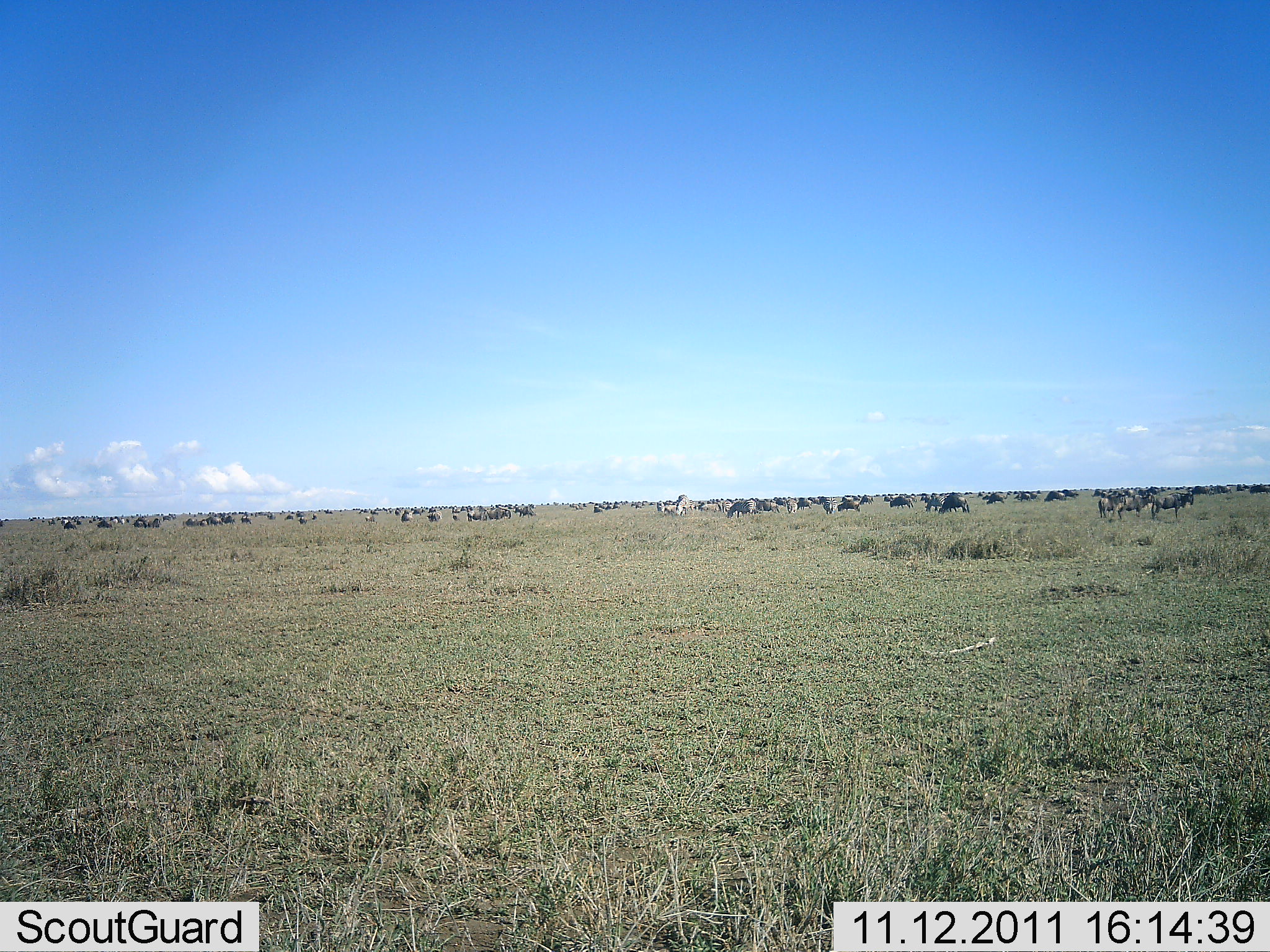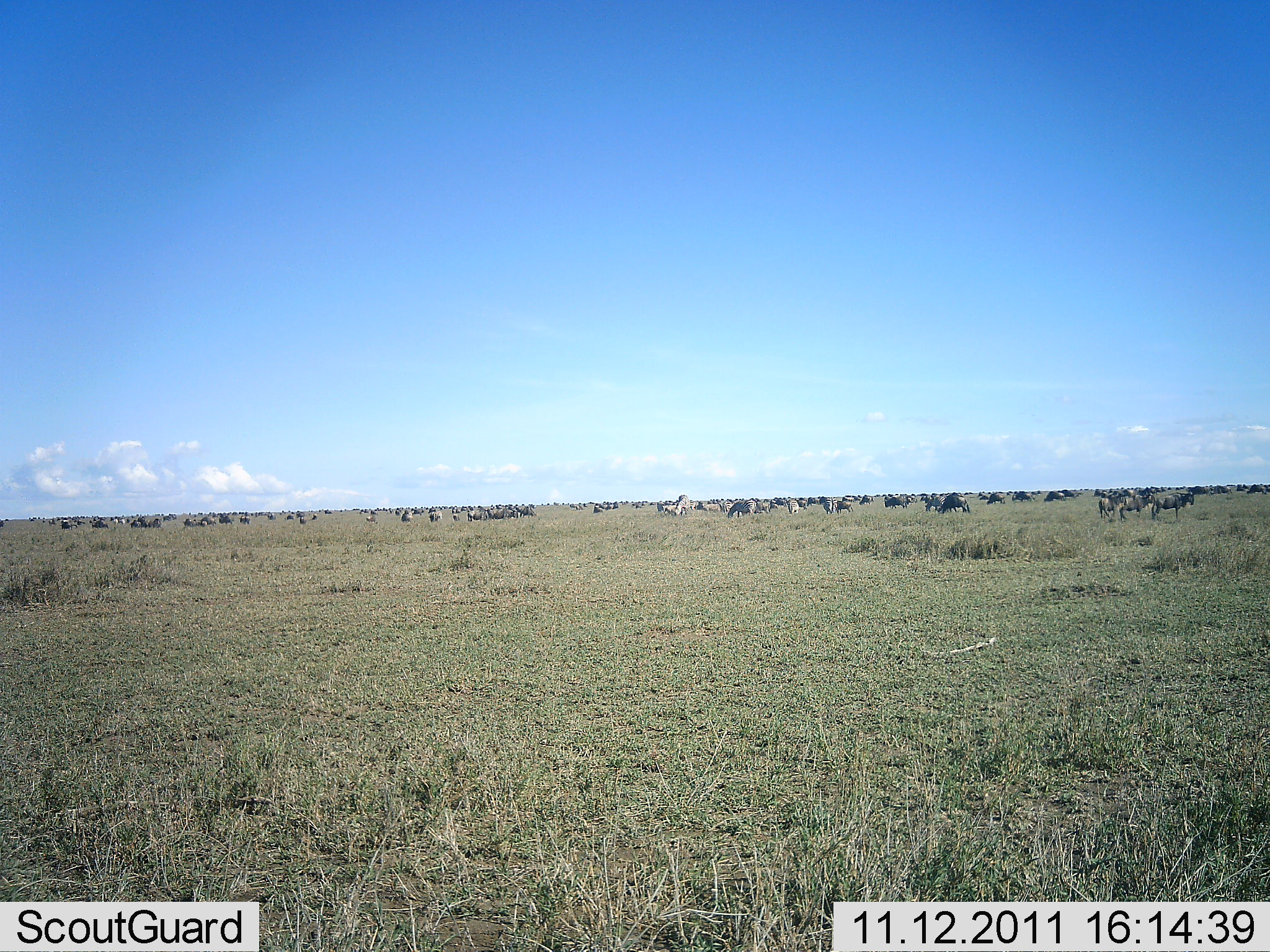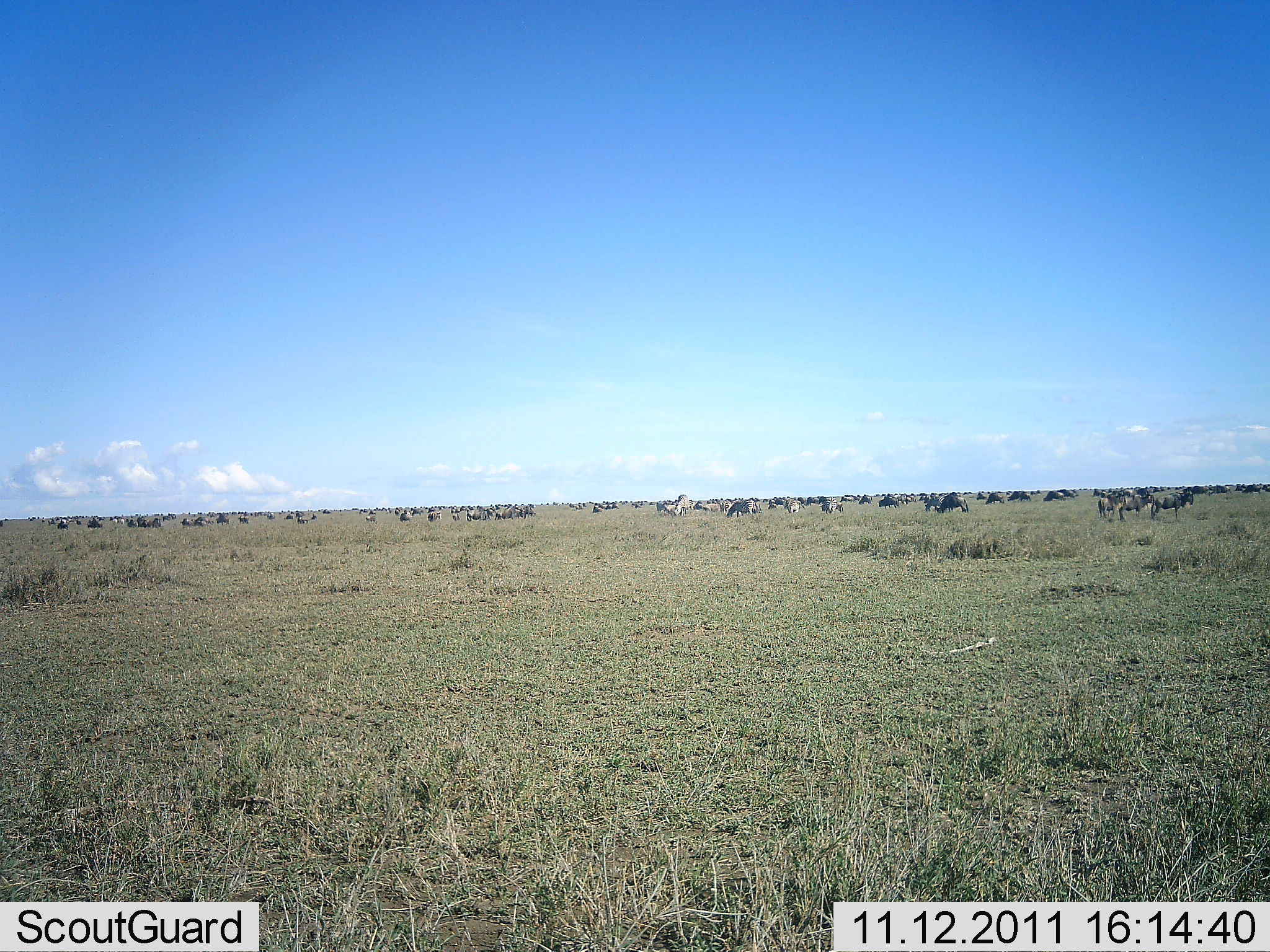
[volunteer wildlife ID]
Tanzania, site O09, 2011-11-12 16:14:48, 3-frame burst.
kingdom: Animalia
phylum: Chordata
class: Mammalia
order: Artiodactyla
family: Bovidae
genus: Connochaetes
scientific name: Connochaetes taurinus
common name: blue wildebeest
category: wildebeest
Wildebeest (blue wildebeest) (Connochaetes taurinus), count 51+. Behavior (volunteer vote fractions): standing 62%, resting 15%, moving 69%, interacting 0%. Young present (vote fraction): 0%. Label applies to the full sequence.